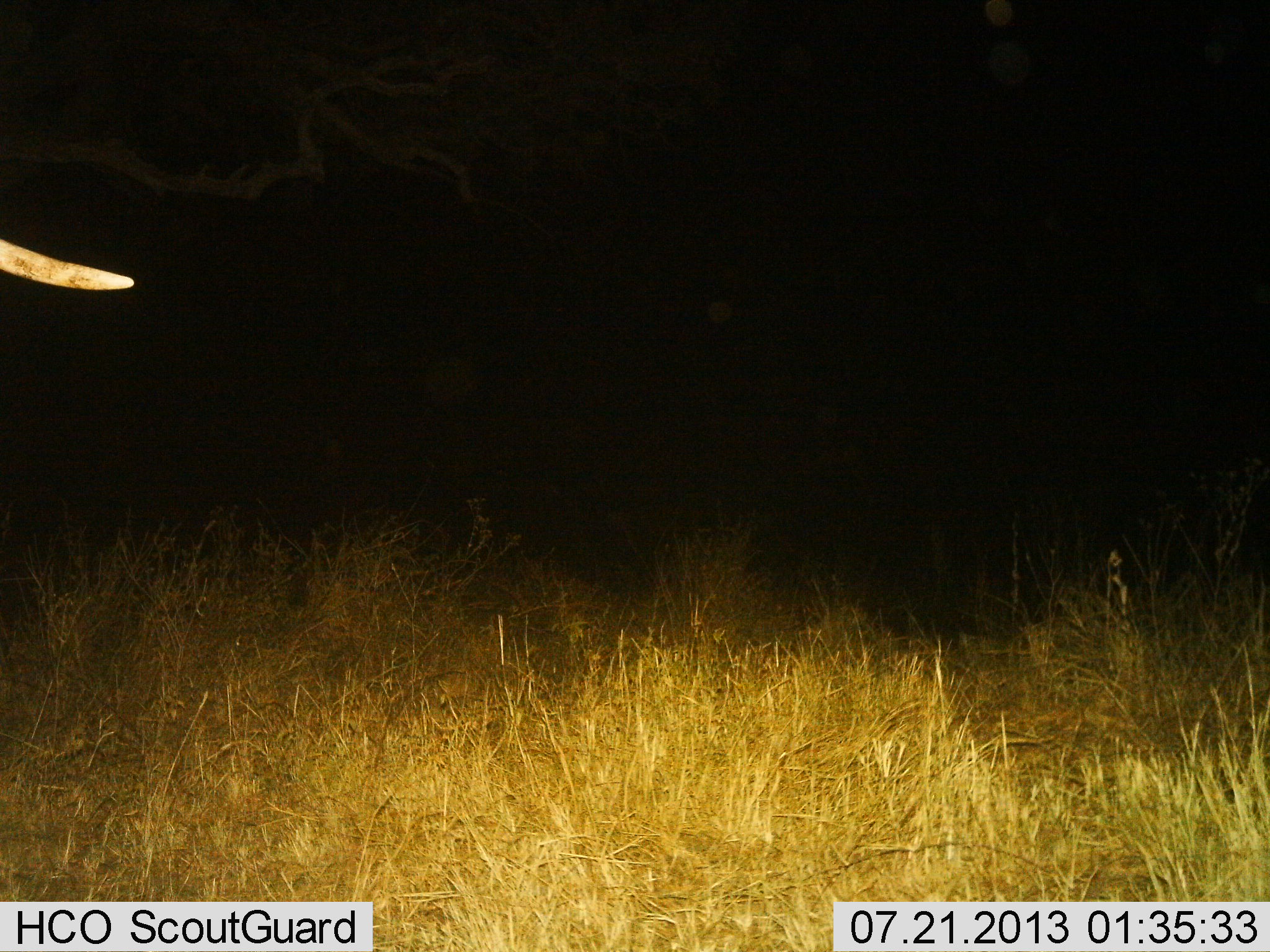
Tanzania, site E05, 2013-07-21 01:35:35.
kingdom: Animalia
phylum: Chordata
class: Mammalia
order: Proboscidea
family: Elephantidae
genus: Loxodonta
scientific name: Loxodonta africana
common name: african bush elephant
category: elephant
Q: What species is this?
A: Elephant (african bush elephant) (Loxodonta africana).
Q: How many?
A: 1.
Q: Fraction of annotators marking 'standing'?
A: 70%.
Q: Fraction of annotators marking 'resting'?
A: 0%.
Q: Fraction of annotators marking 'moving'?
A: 30%.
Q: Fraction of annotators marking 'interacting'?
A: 0%.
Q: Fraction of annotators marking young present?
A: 0%.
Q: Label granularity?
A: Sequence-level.